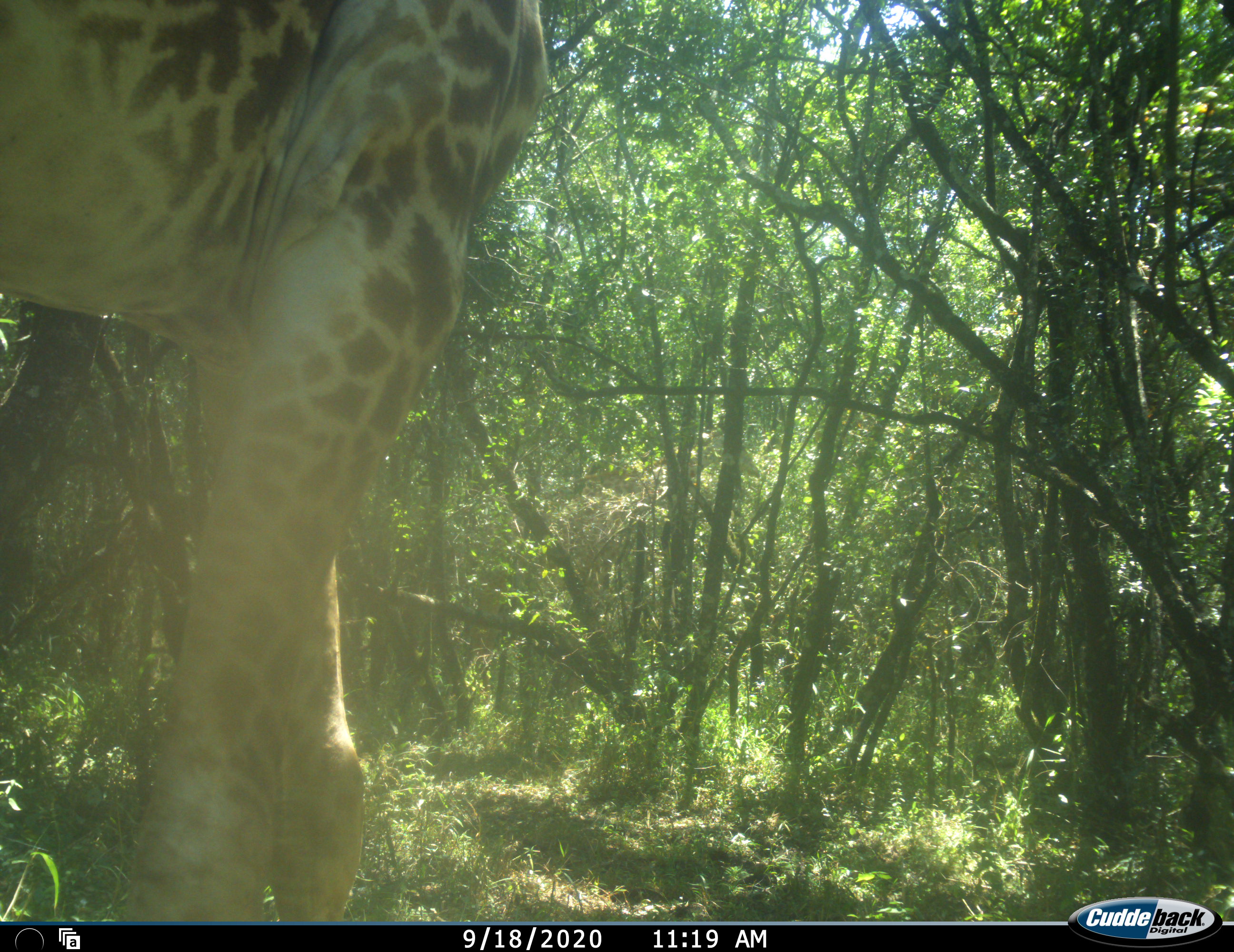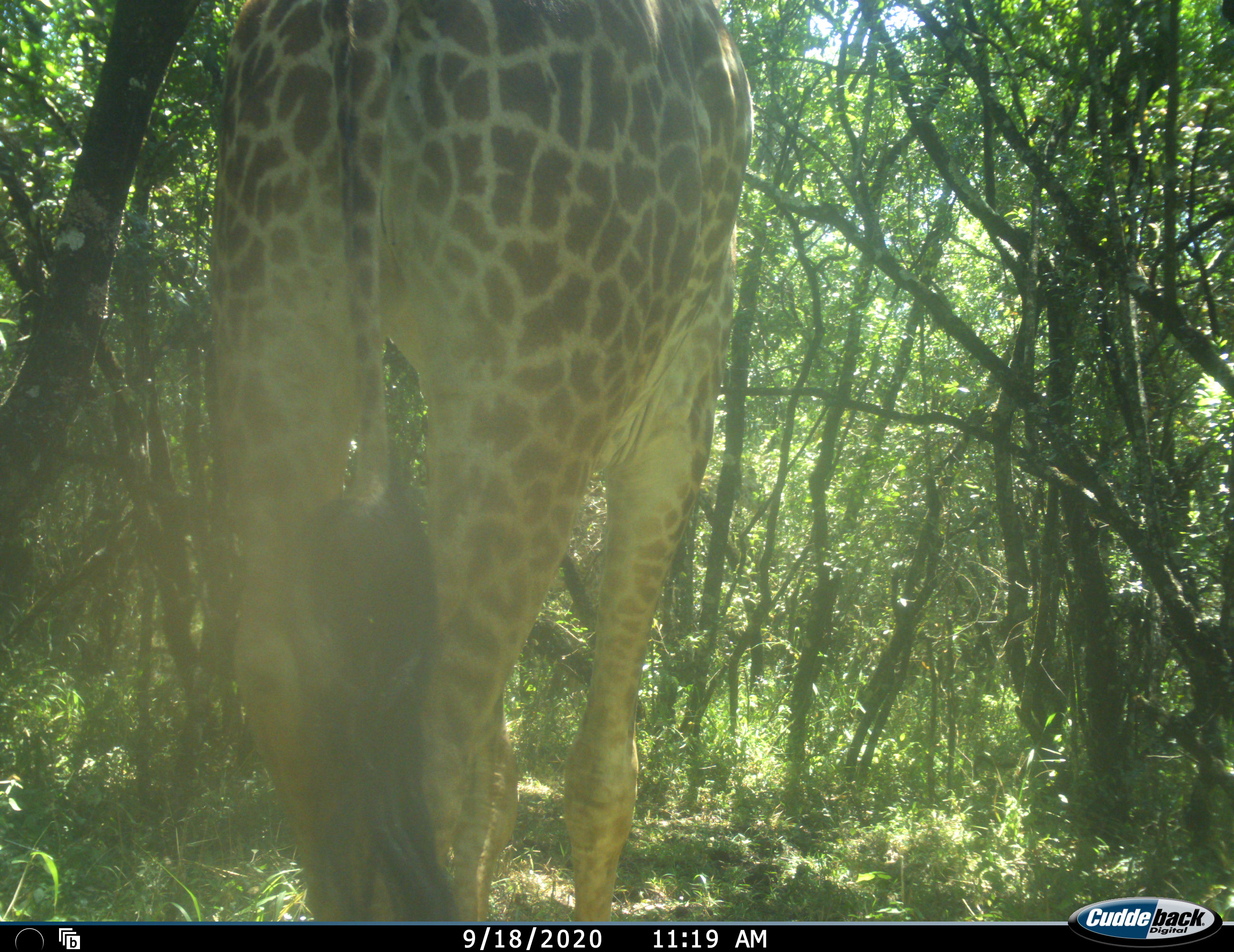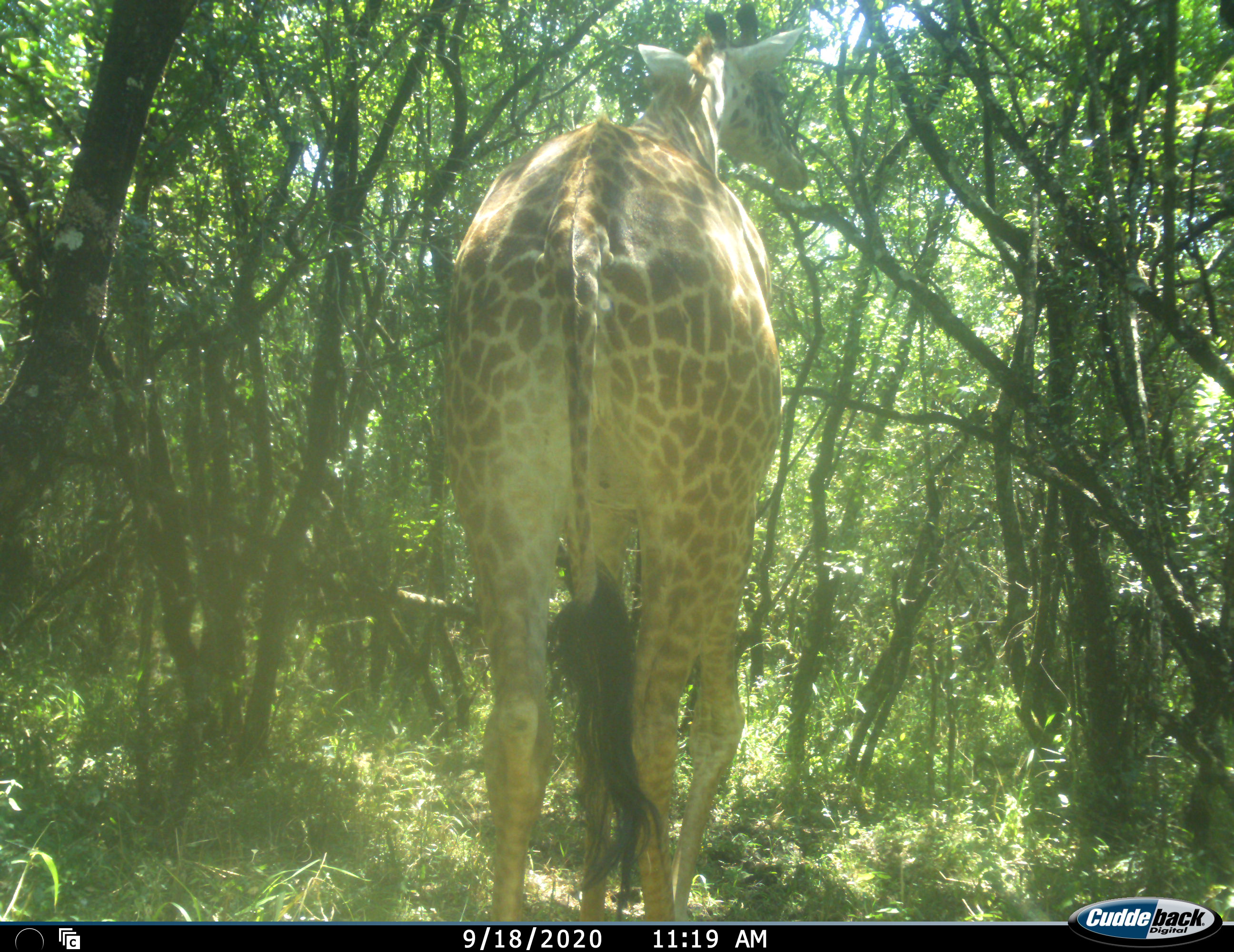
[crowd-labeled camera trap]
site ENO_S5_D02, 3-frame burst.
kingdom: Animalia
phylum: Chordata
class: Mammalia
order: Artiodactyla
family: Giraffidae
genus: Giraffa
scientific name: Giraffa camelopardalis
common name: giraffe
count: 1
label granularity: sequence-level